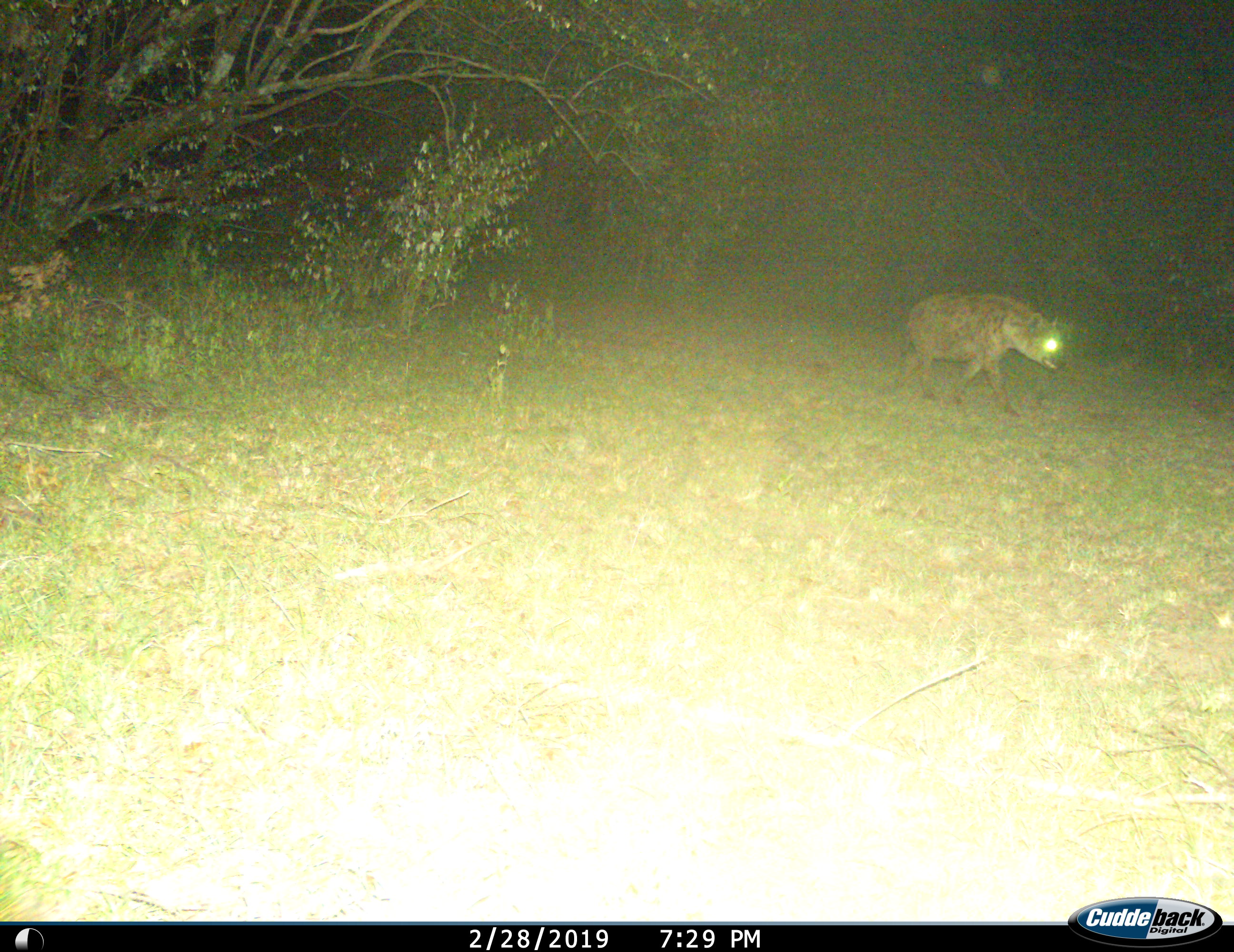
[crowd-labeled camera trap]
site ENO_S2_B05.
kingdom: Animalia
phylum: Chordata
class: Mammalia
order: Carnivora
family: Hyaenidae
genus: Crocuta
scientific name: Crocuta crocuta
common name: spotted hyena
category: hyenaspotted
Hyenaspotted (spotted hyena) (Crocuta crocuta), count 1. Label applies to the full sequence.